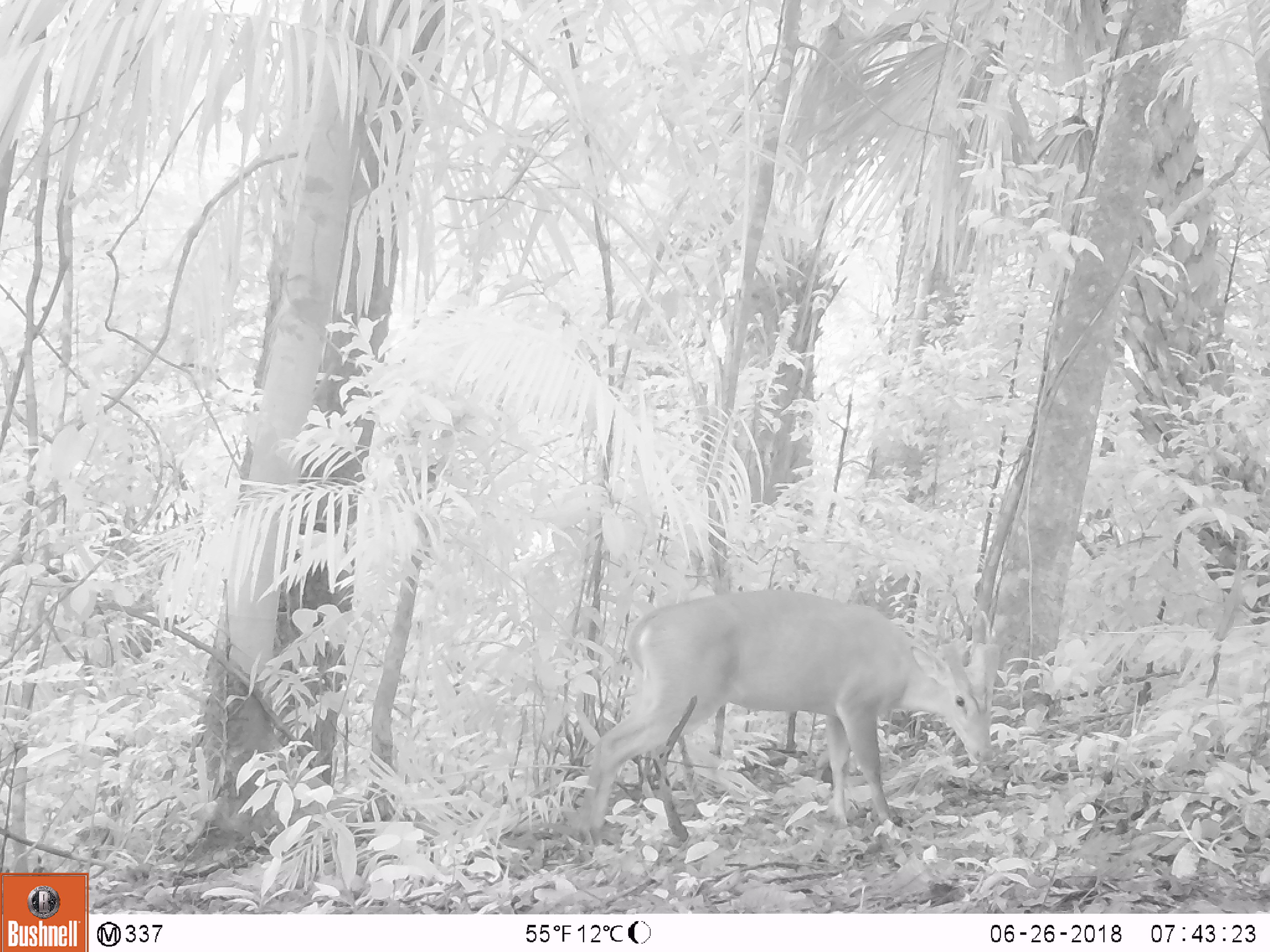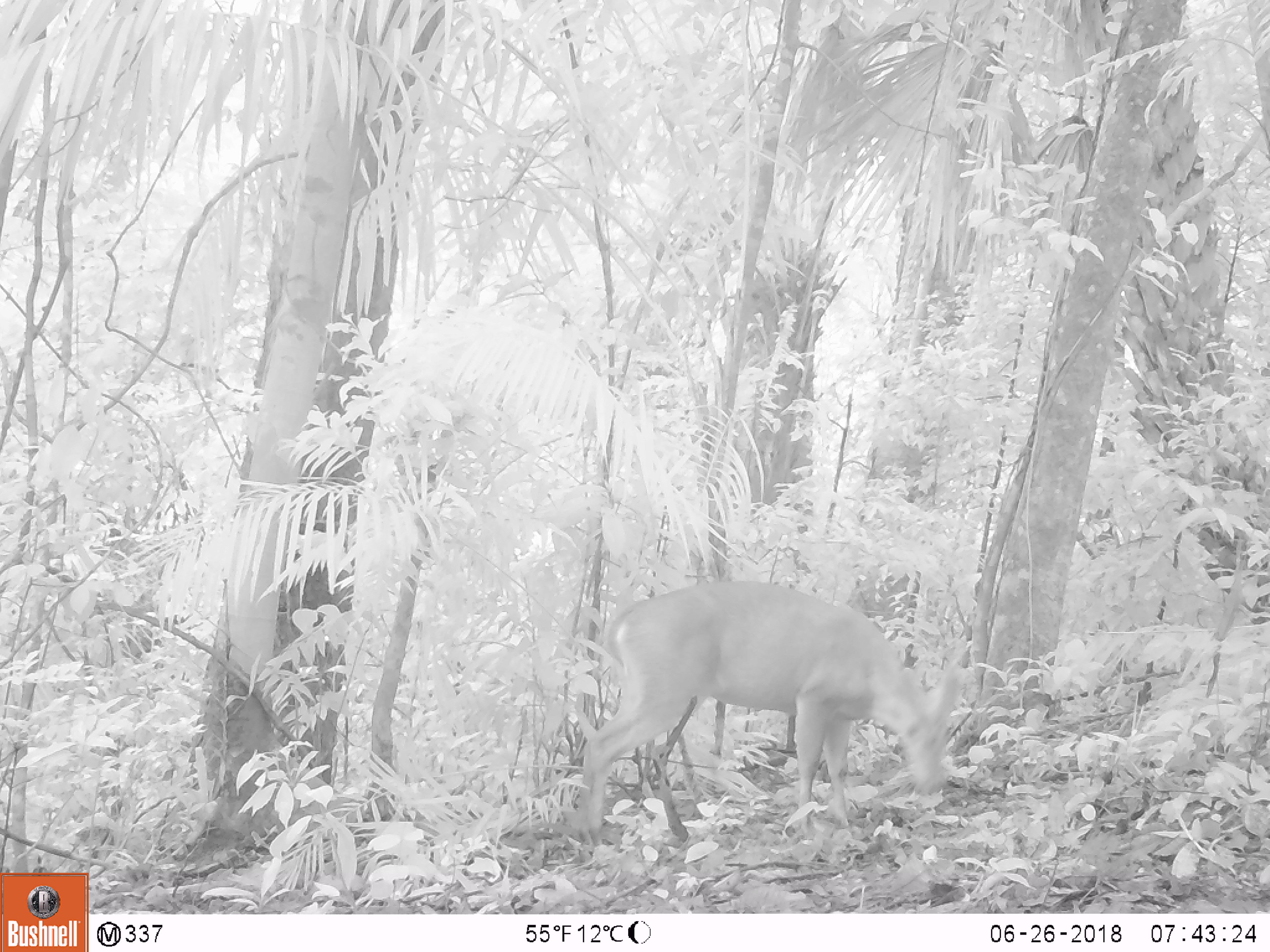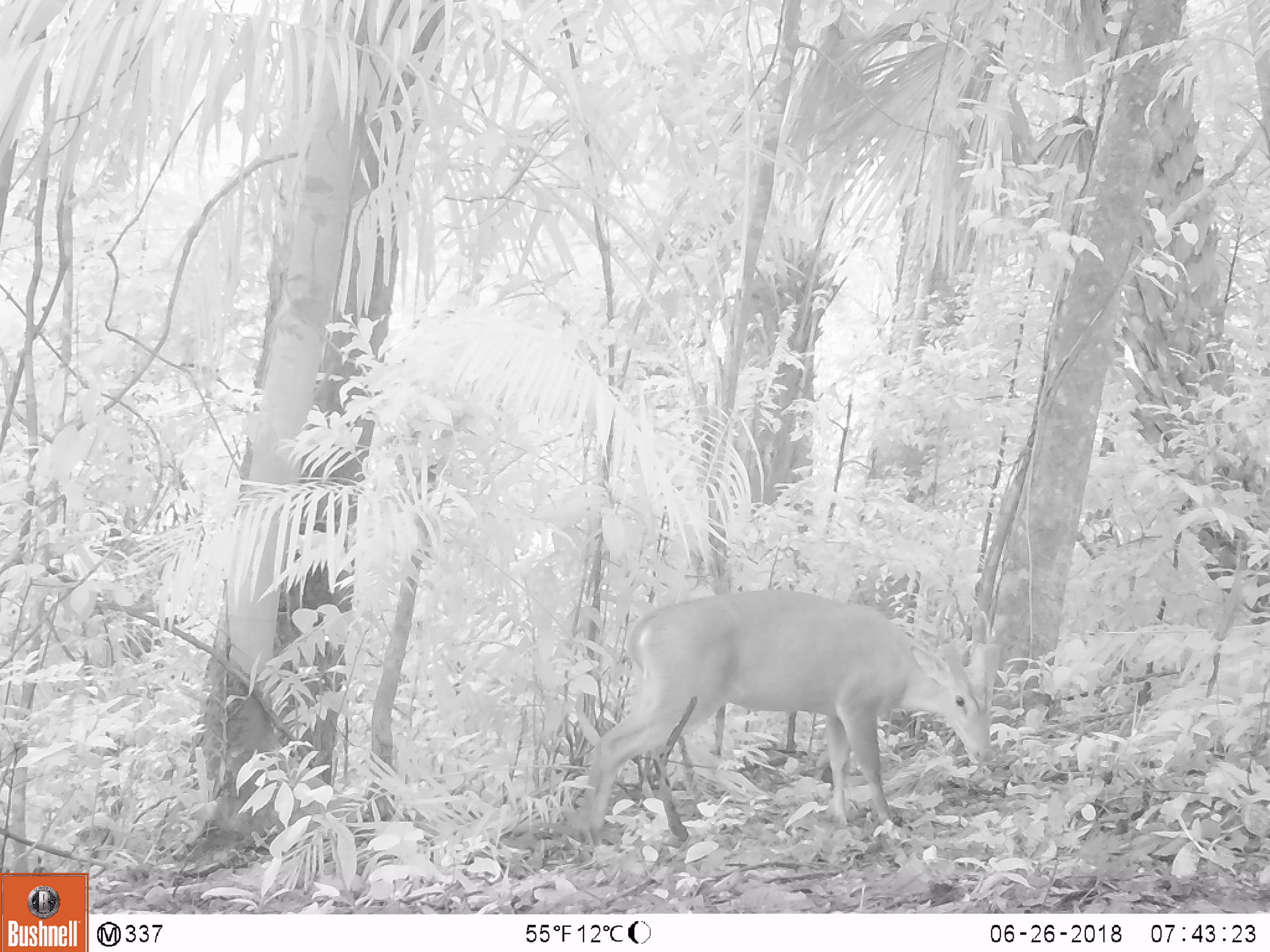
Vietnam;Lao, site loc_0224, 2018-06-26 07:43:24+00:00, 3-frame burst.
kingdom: Animalia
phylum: Chordata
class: Mammalia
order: Artiodactyla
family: Cervidae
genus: Muntiacus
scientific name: Muntiacus vuquangensis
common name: large-antlered muntjac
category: large antlered muntjac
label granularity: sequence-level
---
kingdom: Animalia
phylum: Chordata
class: Aves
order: Galliformes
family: Phasianidae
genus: Gallus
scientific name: Gallus gallus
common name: red junglefowl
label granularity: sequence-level